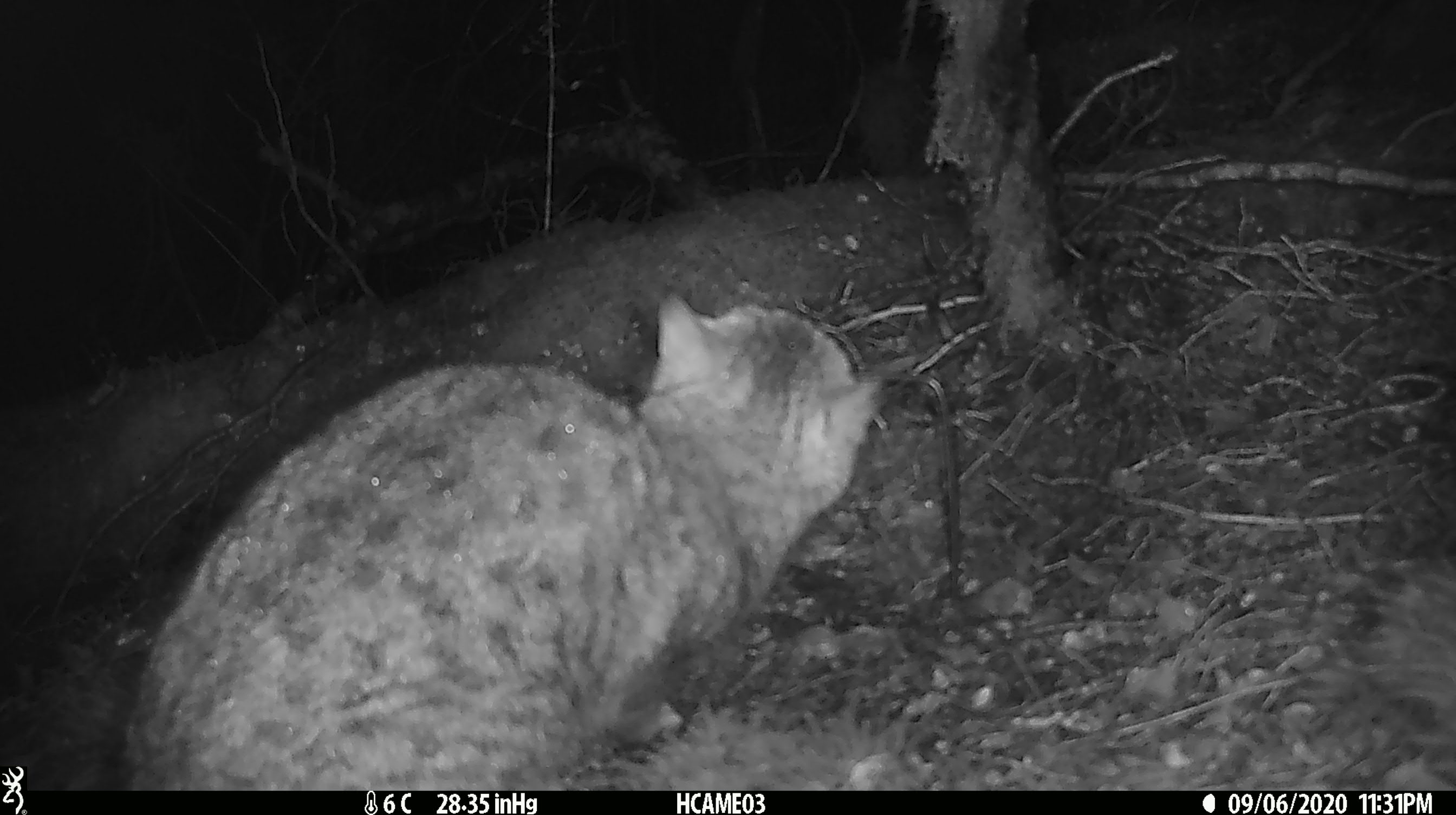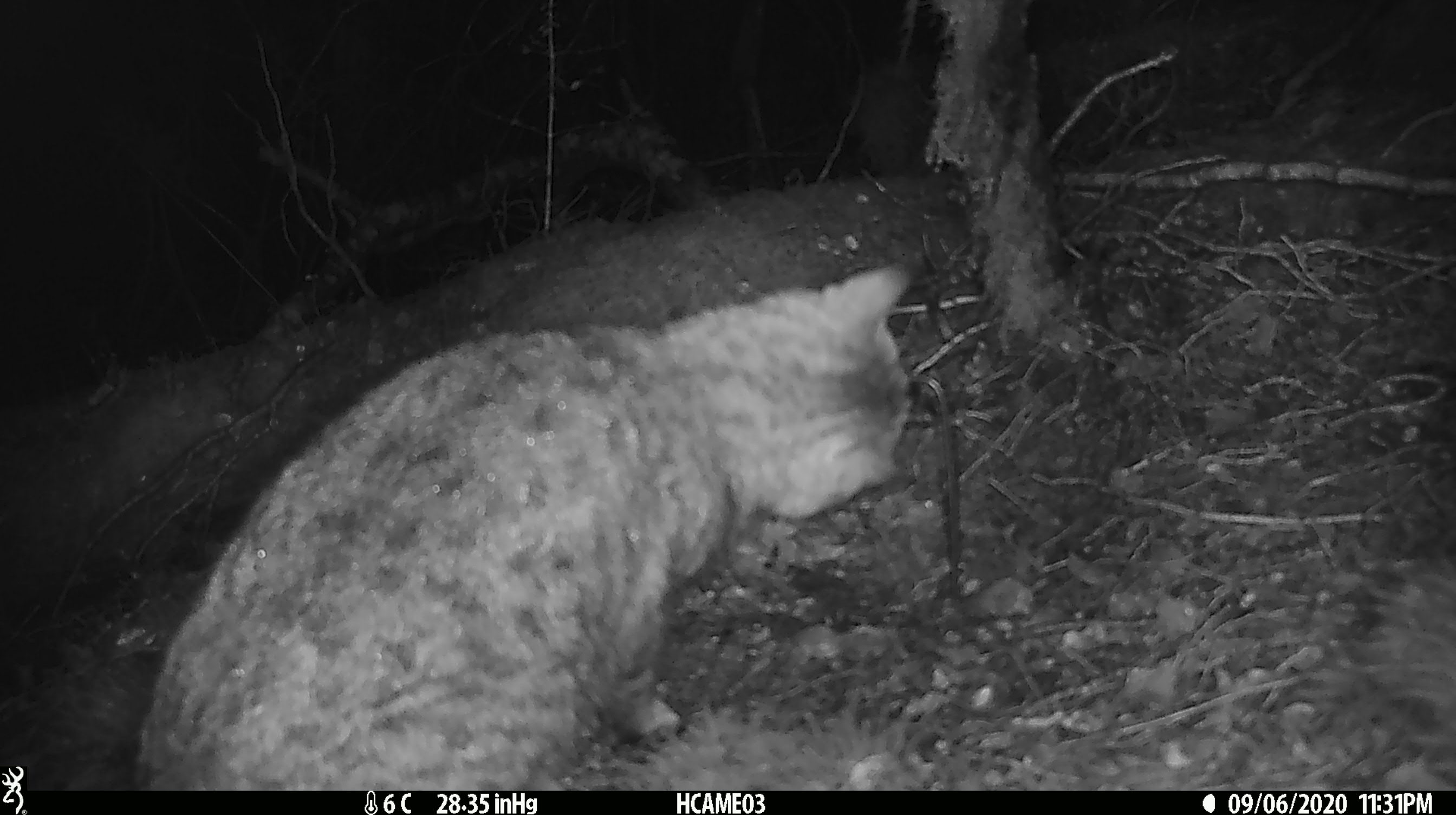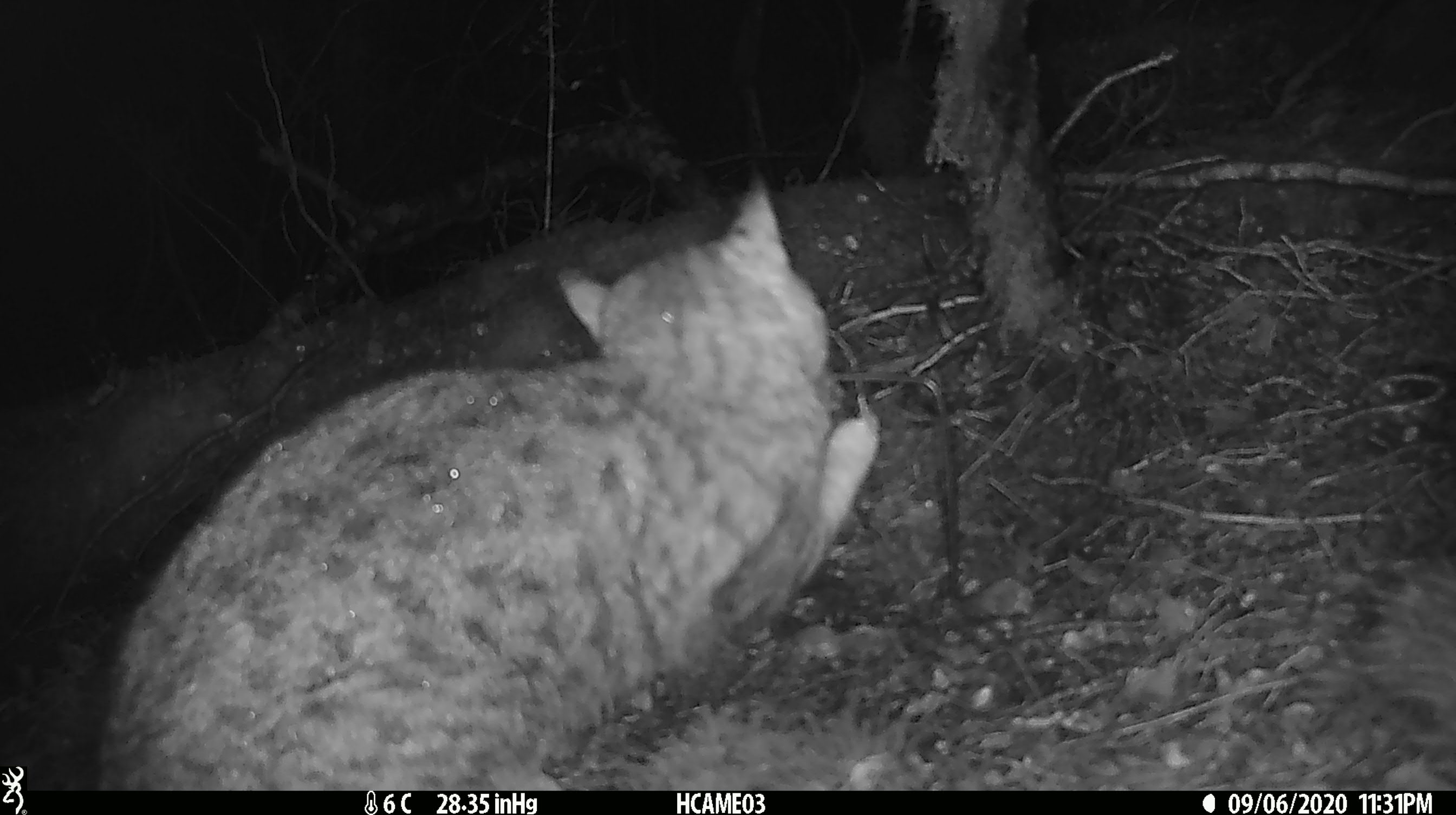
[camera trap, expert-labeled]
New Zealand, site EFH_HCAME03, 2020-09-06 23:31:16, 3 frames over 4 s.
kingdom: Animalia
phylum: Chordata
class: Mammalia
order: Carnivora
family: Felidae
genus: Felis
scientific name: Felis catus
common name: domestic cat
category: cat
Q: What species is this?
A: Cat (domestic cat) (Felis catus).